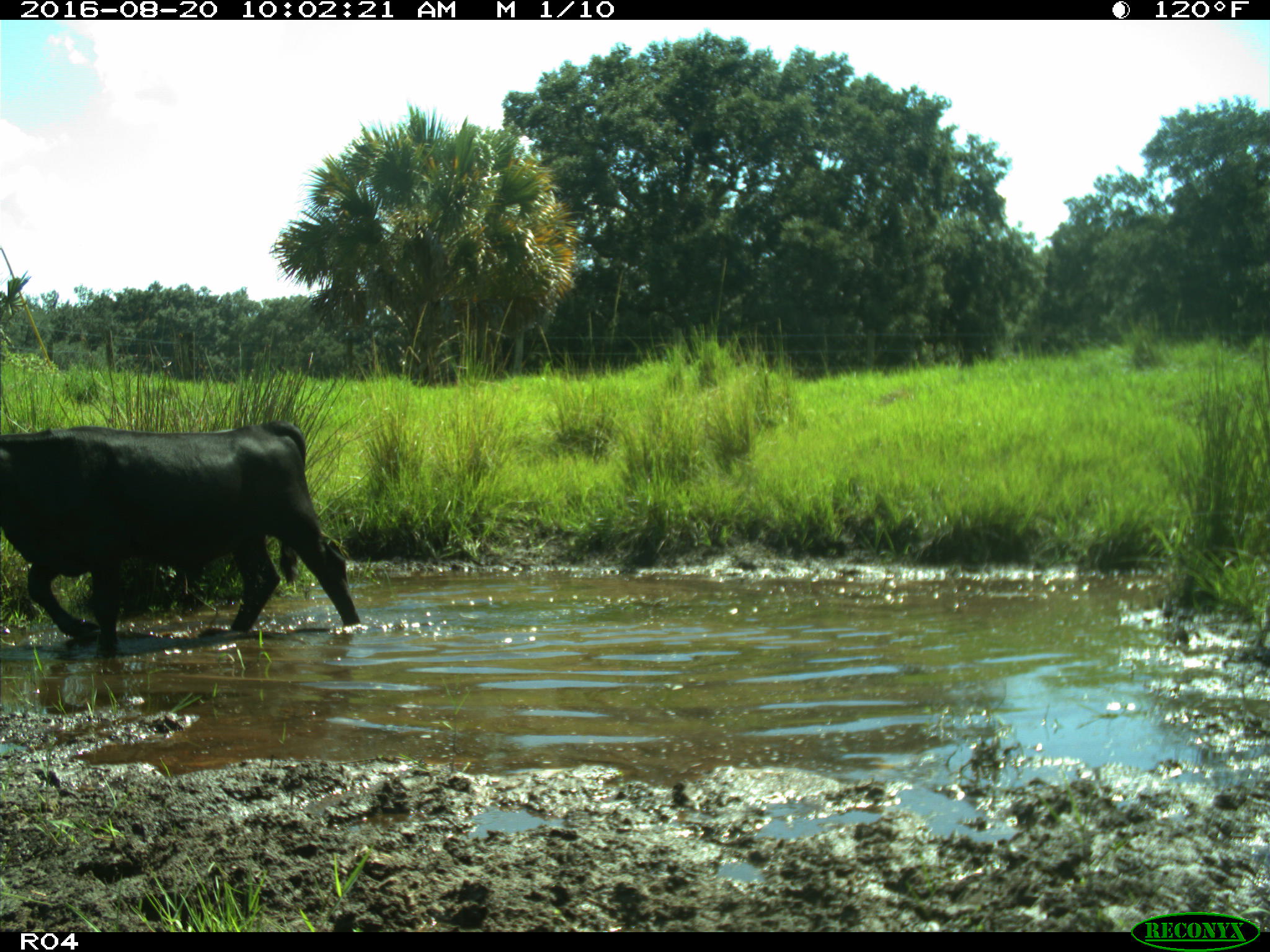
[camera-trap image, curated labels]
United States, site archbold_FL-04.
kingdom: Animalia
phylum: Chordata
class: Mammalia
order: Artiodactyla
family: Bovidae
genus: Bos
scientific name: Bos taurus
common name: domestic cow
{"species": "Bos taurus (domestic cow)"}